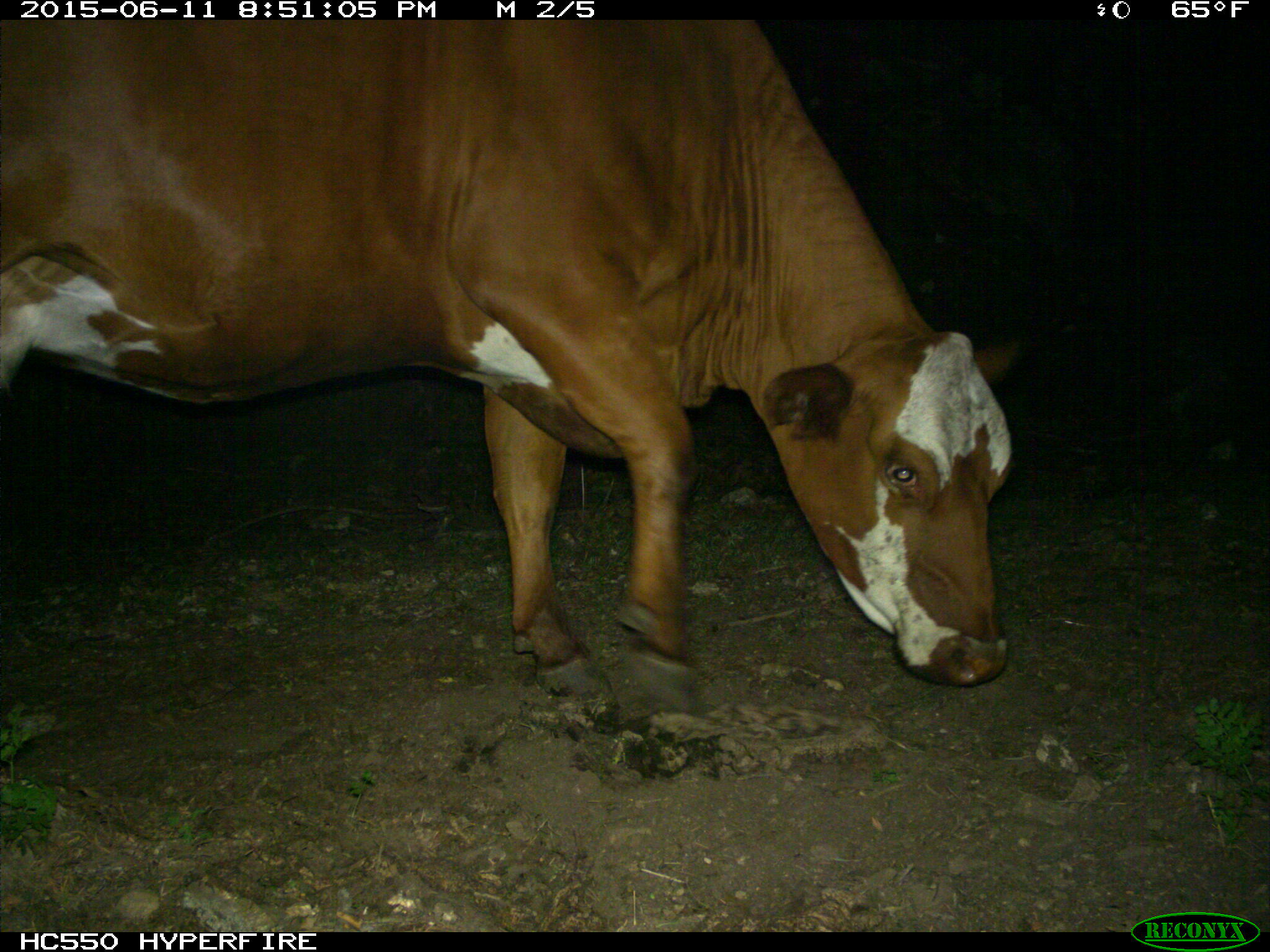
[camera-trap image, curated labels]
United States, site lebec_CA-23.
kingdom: Animalia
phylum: Chordata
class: Mammalia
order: Artiodactyla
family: Bovidae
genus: Bos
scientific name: Bos taurus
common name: domestic cow